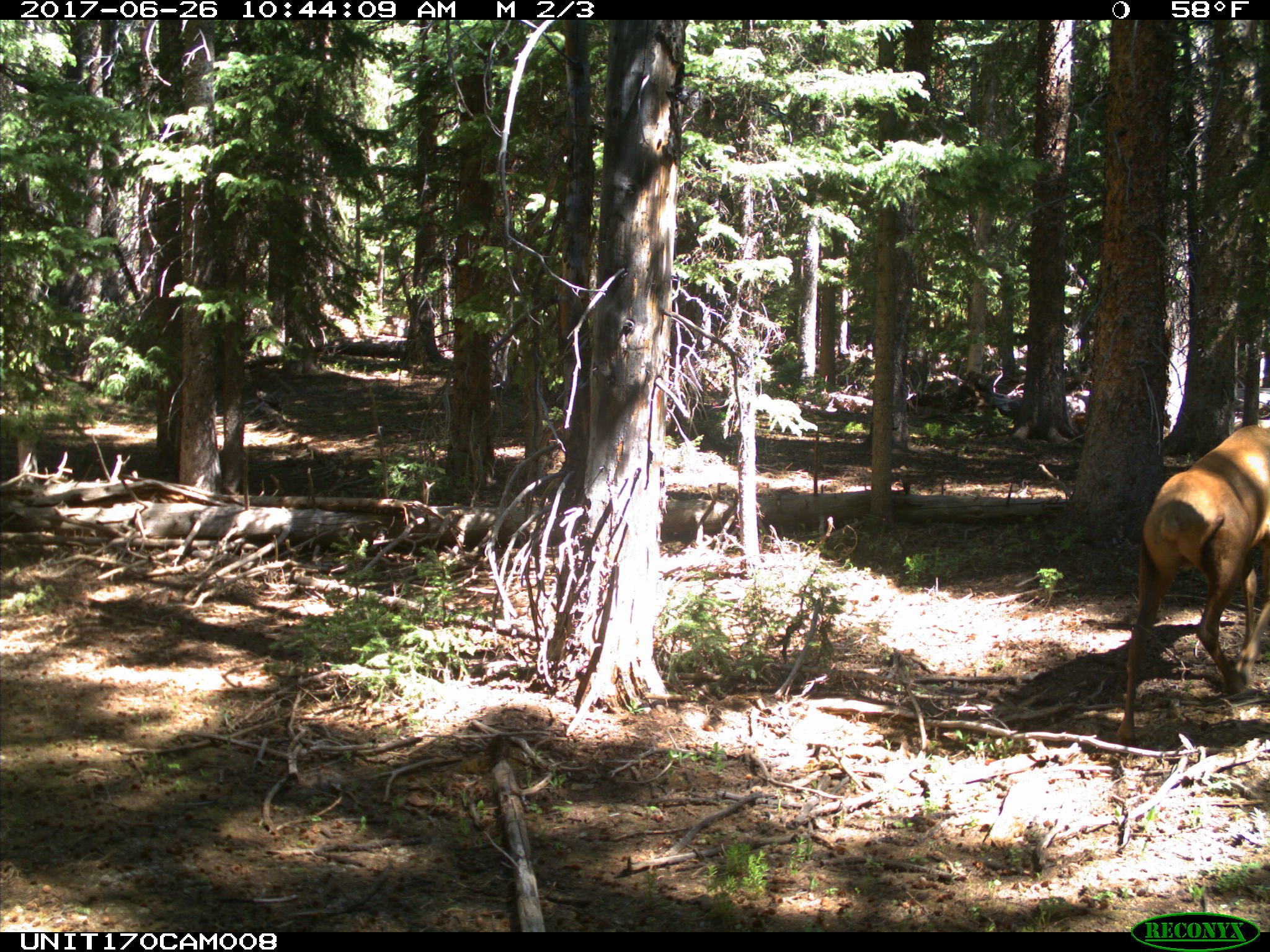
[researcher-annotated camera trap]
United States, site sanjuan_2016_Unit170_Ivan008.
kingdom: Animalia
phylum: Chordata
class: Mammalia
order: Artiodactyla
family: Cervidae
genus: Cervus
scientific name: Cervus elaphus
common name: red deer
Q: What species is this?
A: Cervus elaphus (red deer).